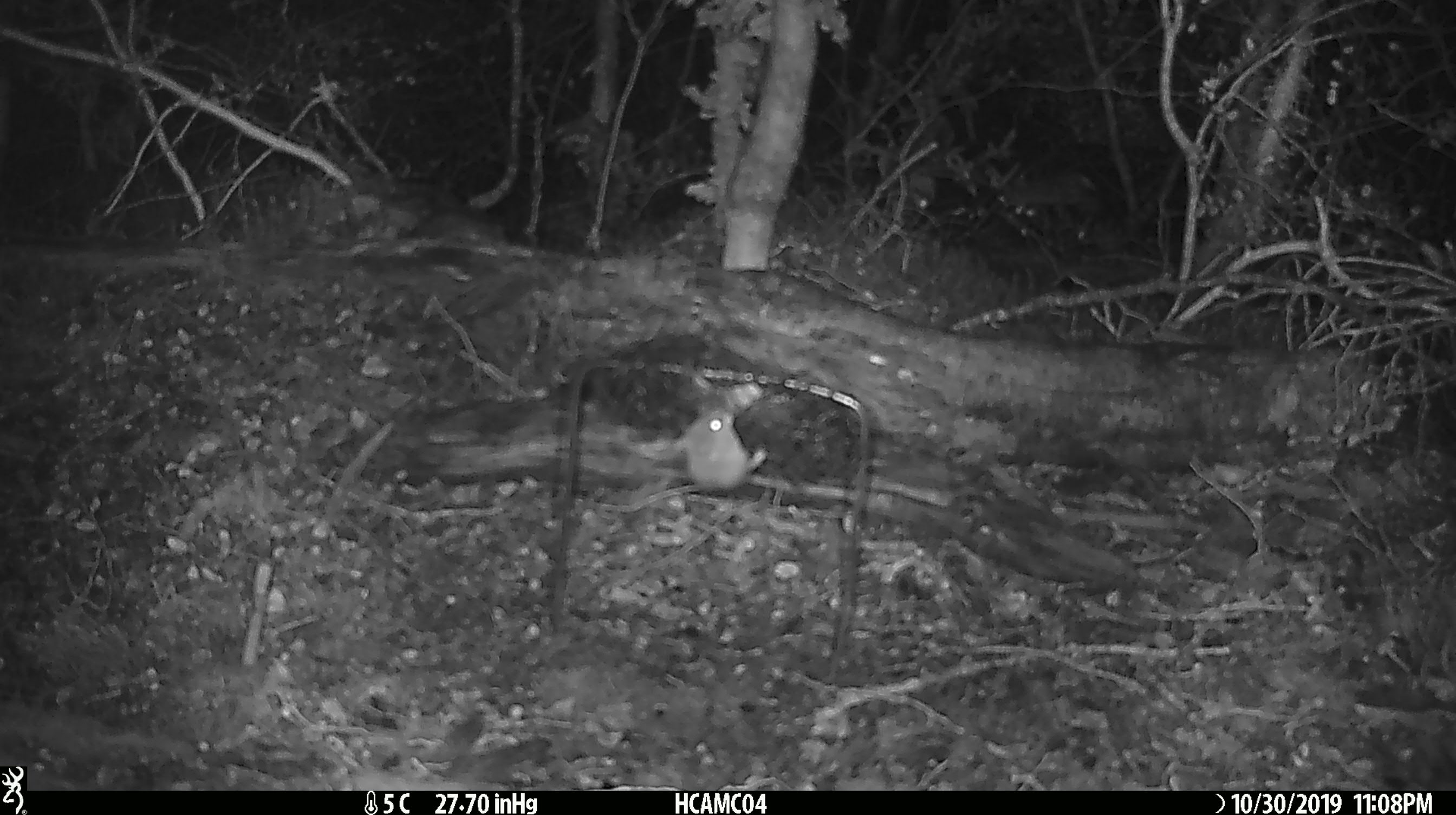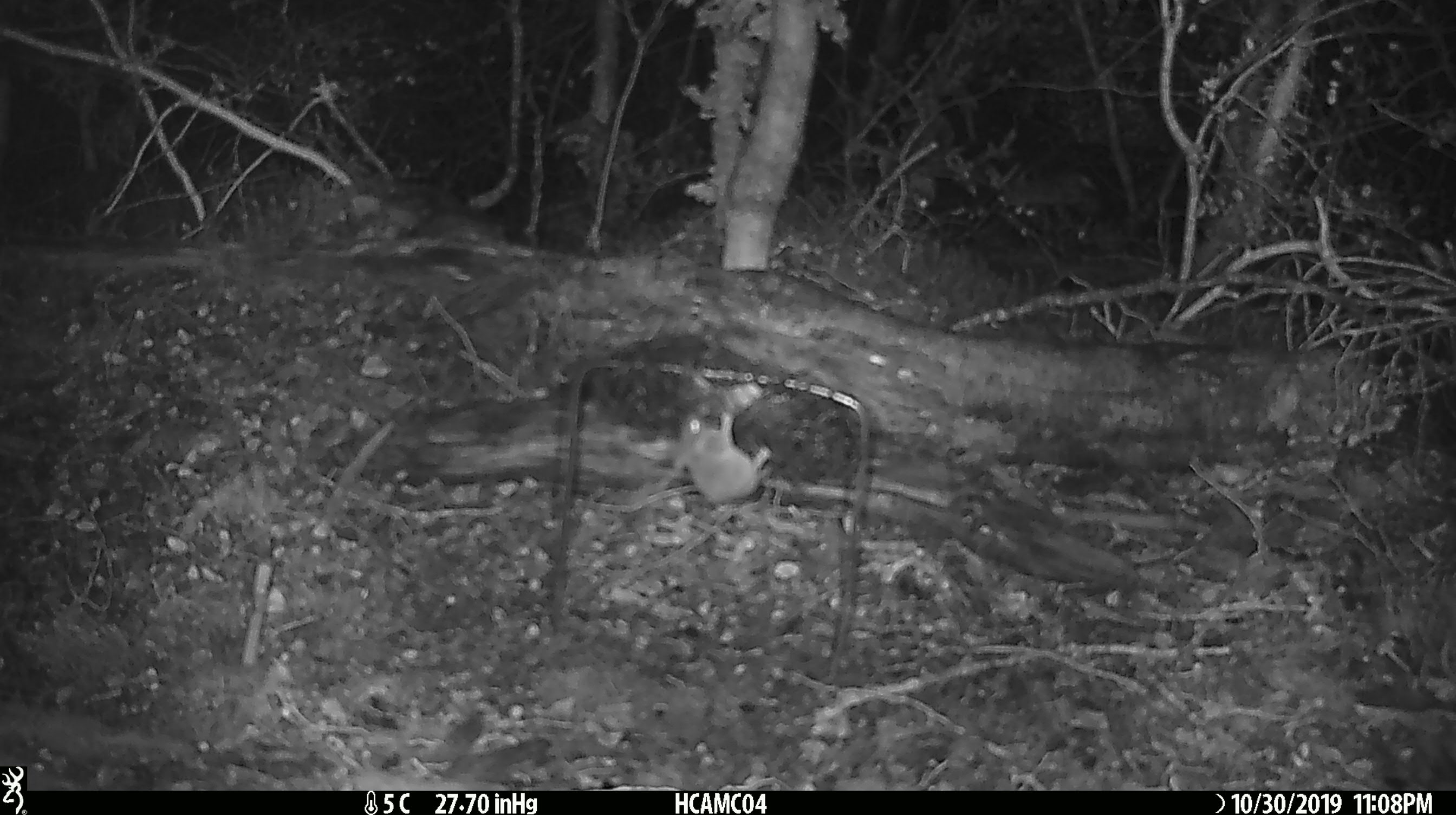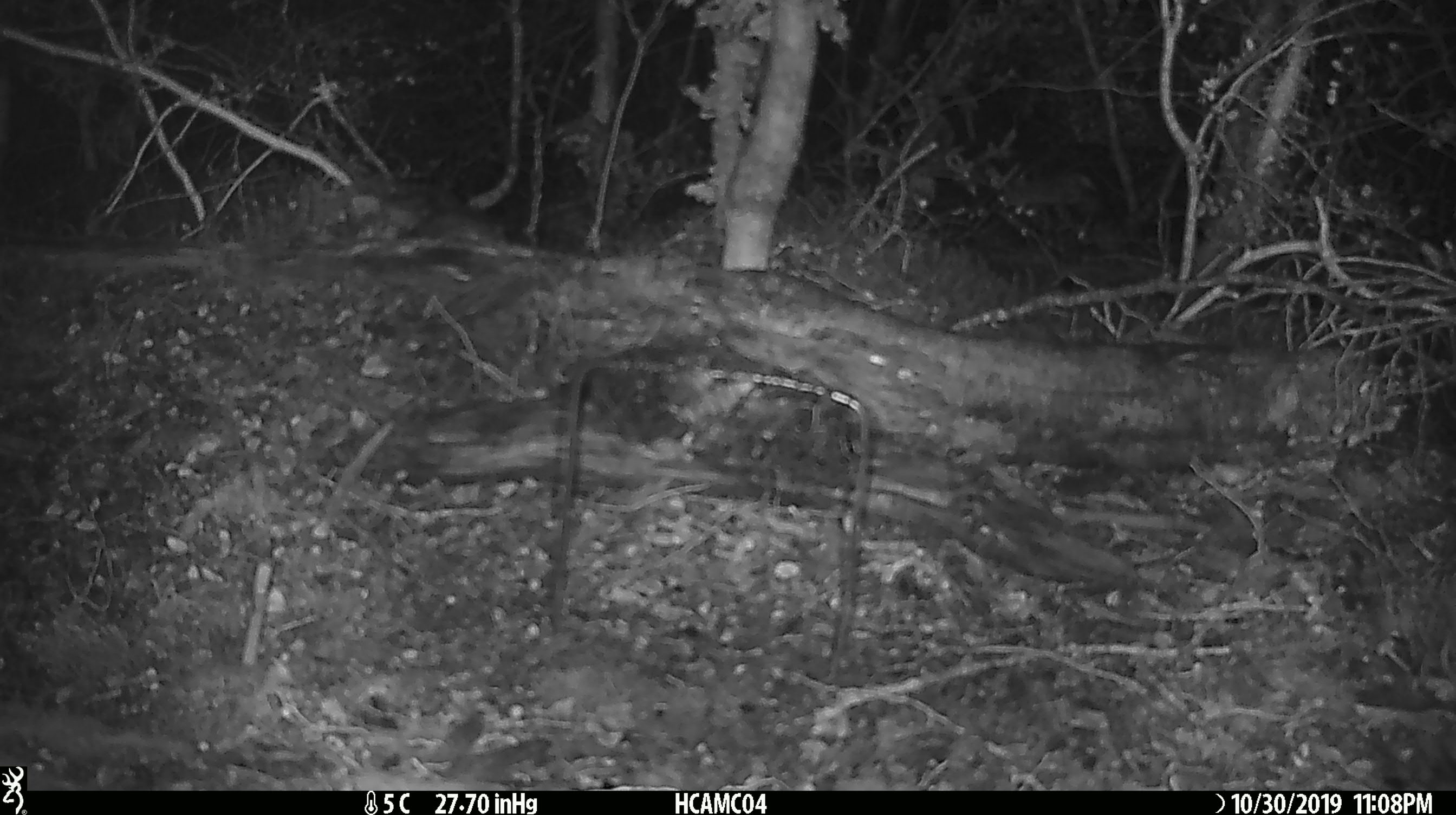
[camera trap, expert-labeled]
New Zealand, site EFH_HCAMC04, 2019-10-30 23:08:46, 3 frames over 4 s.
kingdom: Animalia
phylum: Chordata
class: Mammalia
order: Rodentia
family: Muridae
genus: Mus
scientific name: Mus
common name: mouse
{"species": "mouse (Mus)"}